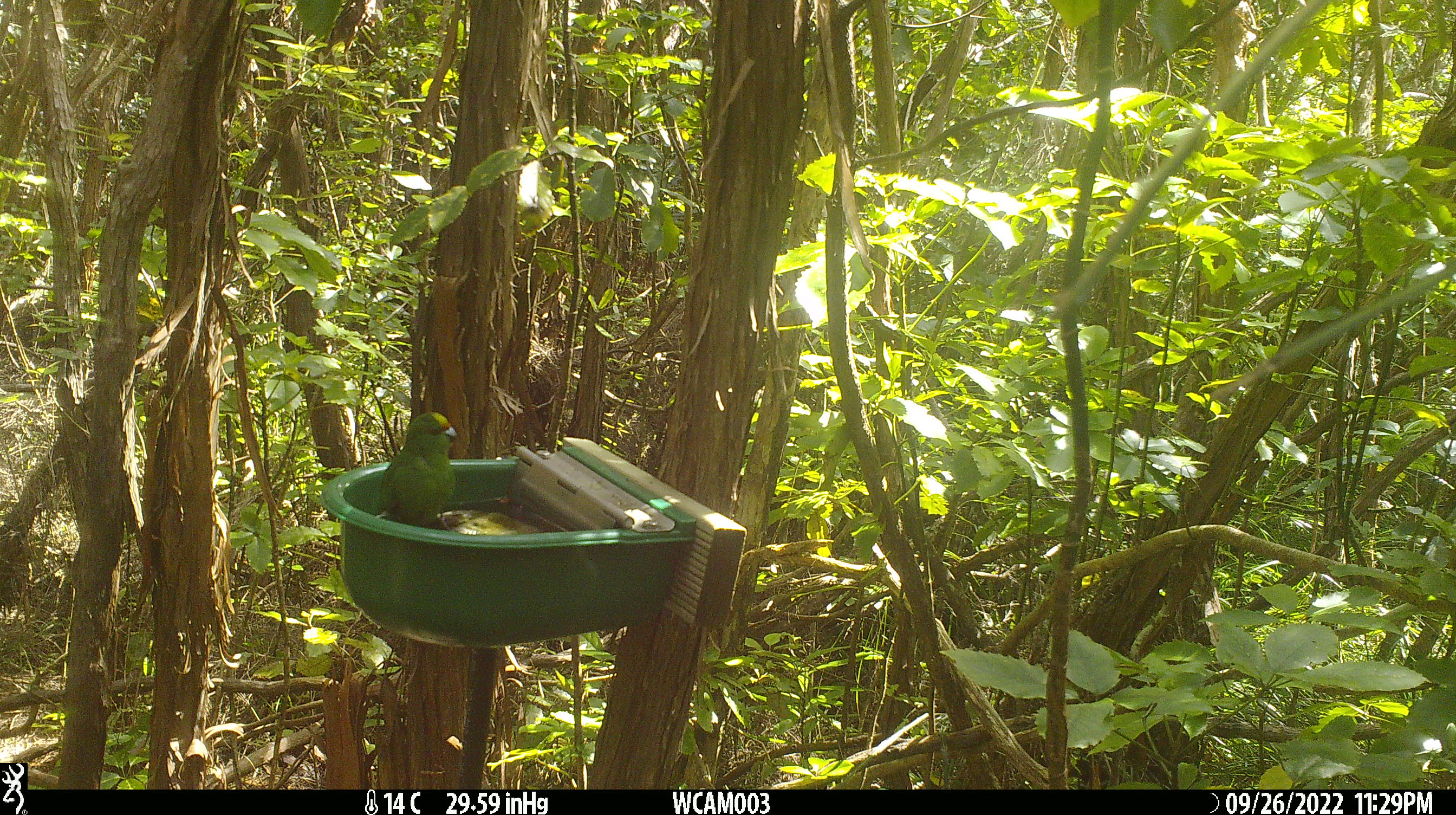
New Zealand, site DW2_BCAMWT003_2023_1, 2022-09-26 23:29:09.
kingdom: Animalia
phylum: Chordata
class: Aves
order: Psittaciformes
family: Psittaculidae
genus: Cyanoramphus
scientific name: Cyanoramphus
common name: parakeet